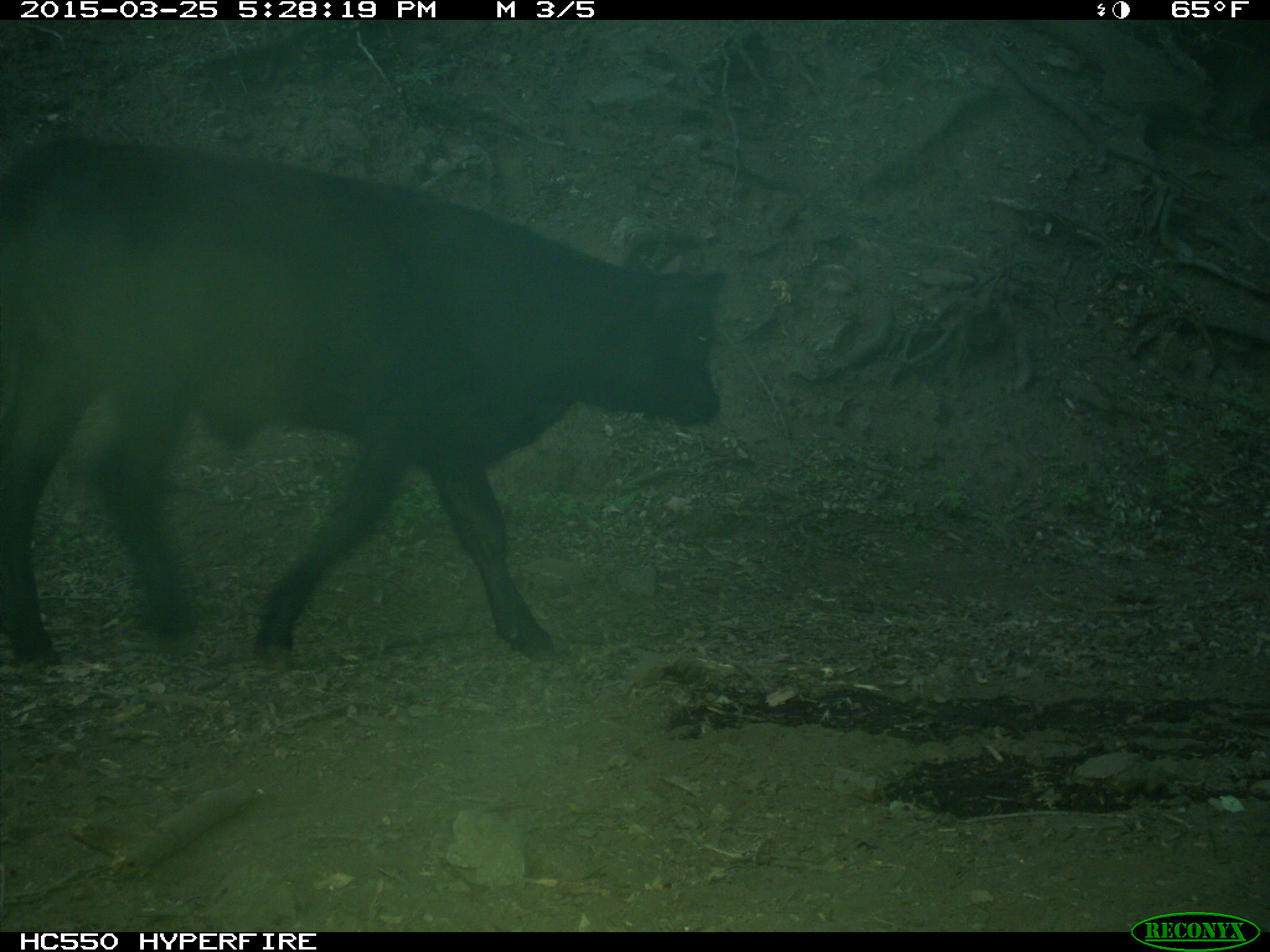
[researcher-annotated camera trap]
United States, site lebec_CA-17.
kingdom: Animalia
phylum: Chordata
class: Mammalia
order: Artiodactyla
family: Bovidae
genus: Bos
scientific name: Bos taurus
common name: domestic cow